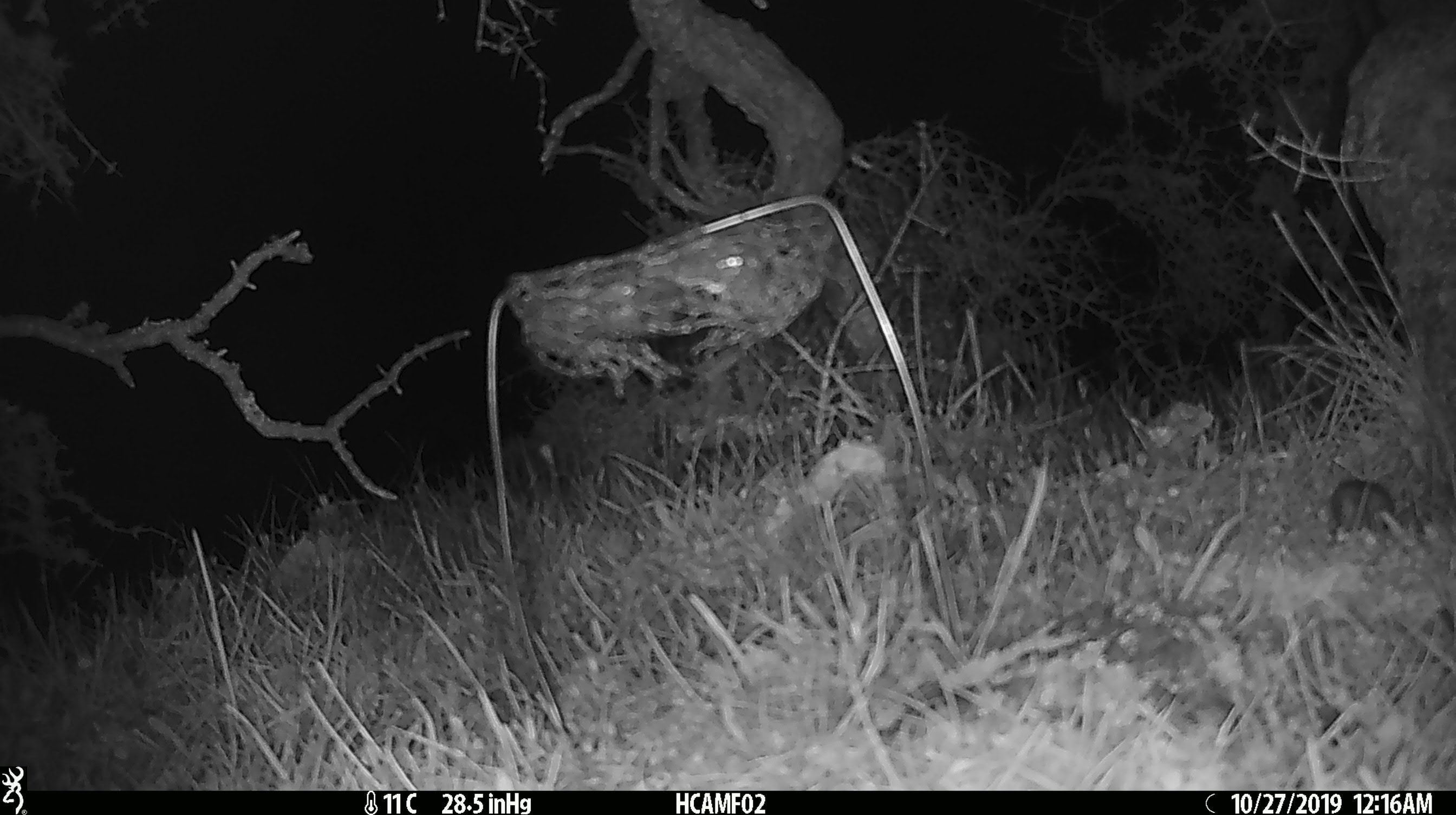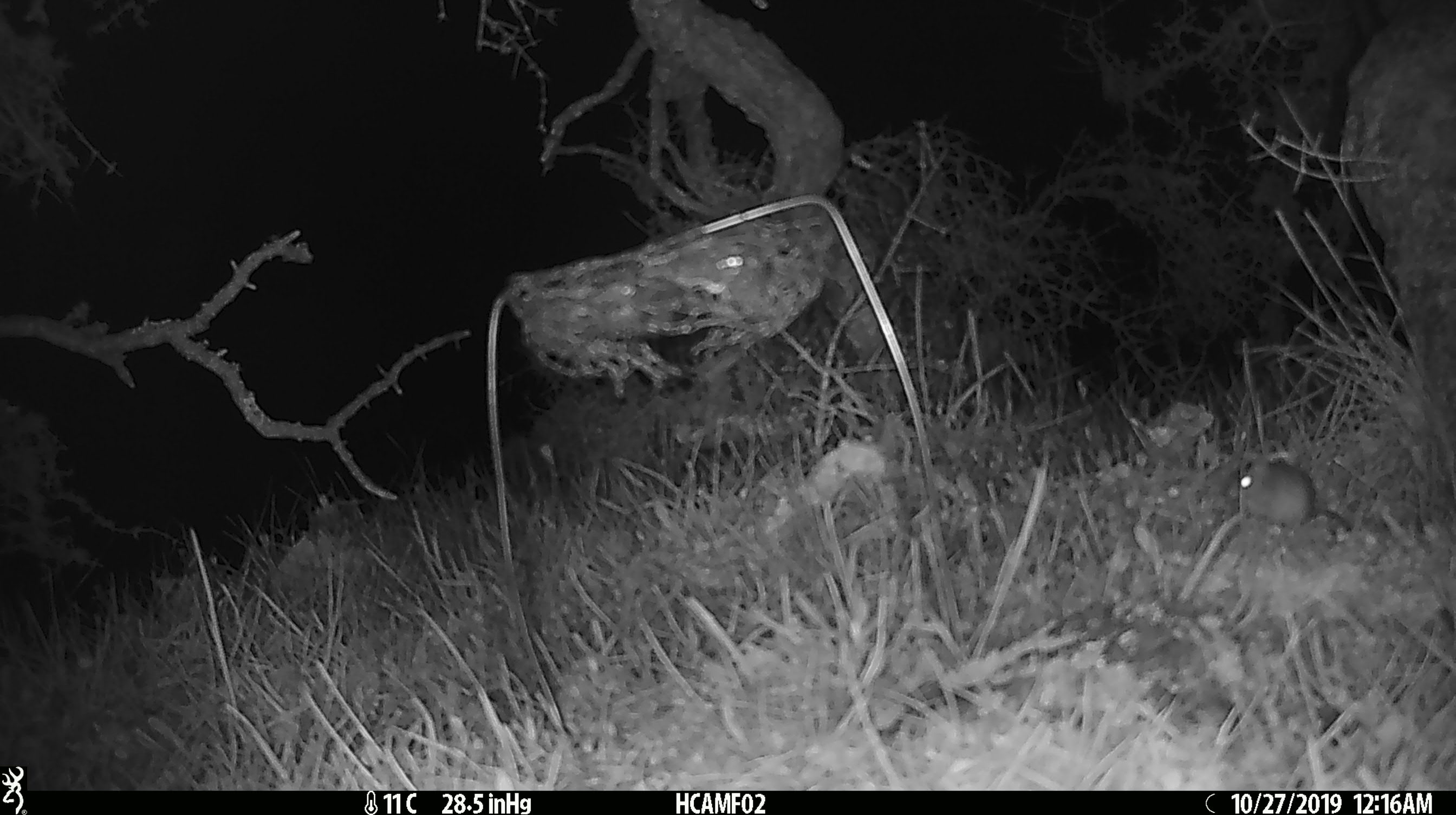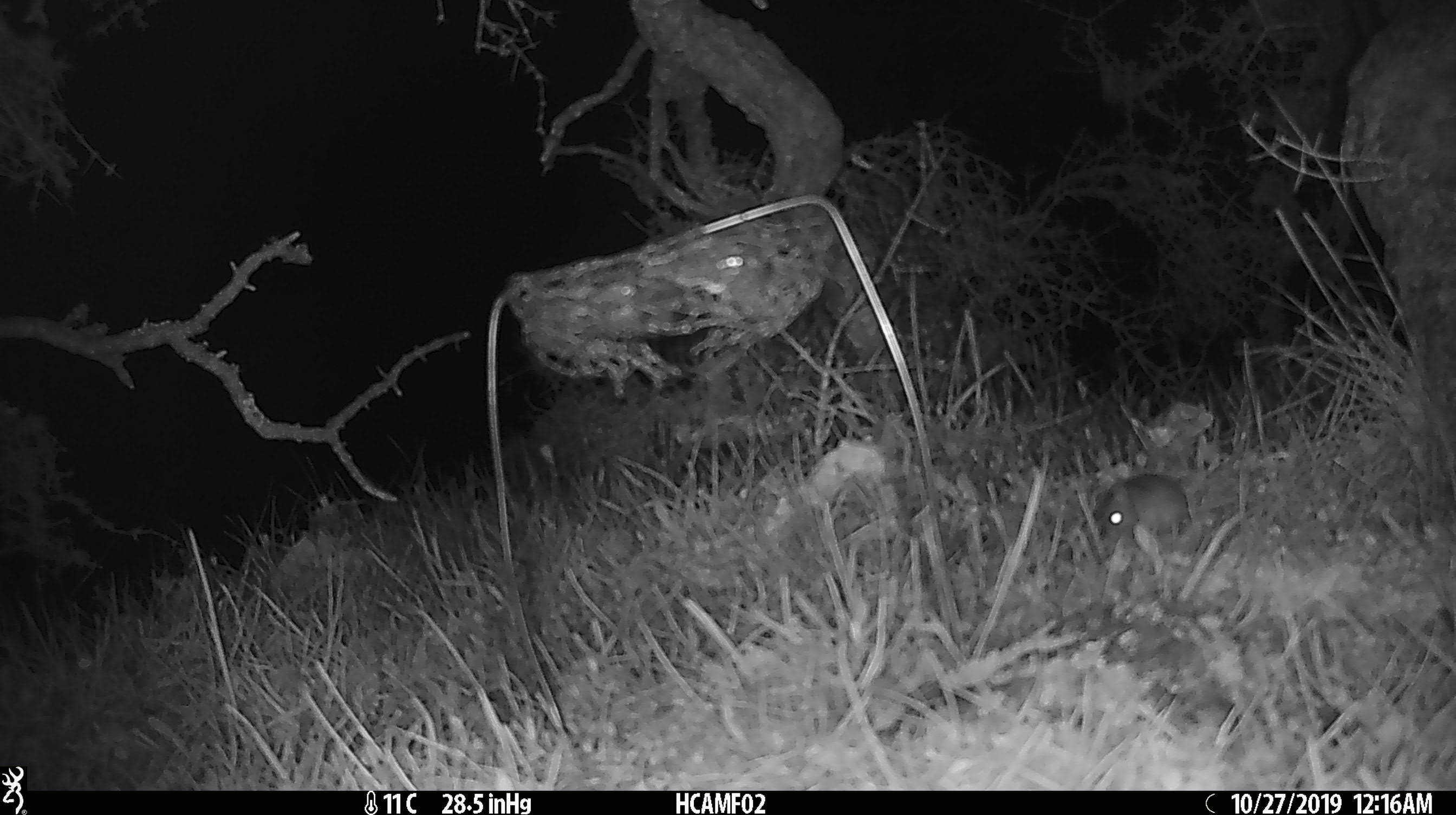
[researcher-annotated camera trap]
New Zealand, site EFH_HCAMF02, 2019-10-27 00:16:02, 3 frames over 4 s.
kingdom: Animalia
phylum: Chordata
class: Mammalia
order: Rodentia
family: Muridae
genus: Mus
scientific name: Mus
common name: mouse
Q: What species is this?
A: Mouse (Mus).